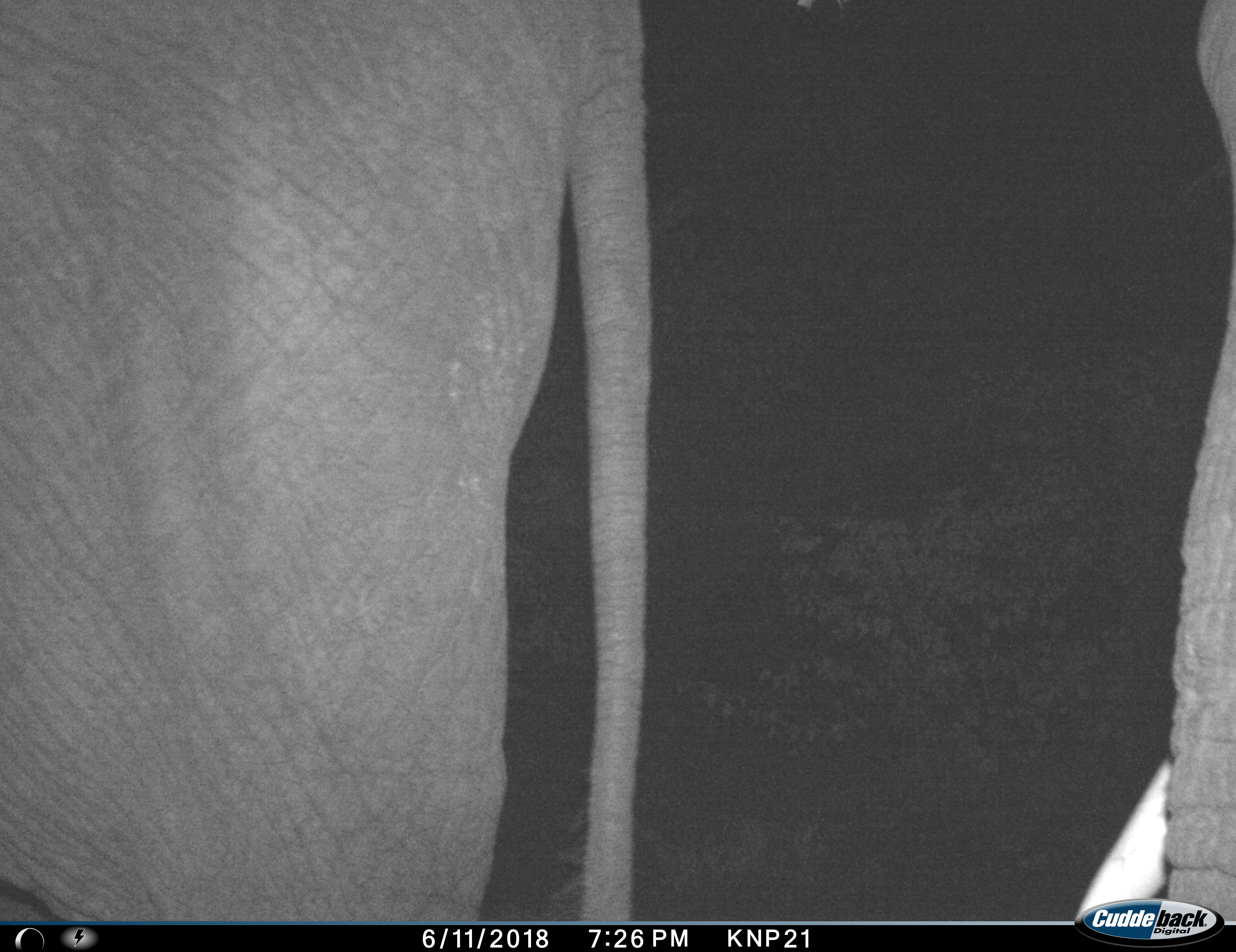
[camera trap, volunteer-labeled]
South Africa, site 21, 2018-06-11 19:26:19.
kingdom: Animalia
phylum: Chordata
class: Mammalia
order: Proboscidea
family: Elephantidae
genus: Loxodonta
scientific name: Loxodonta africana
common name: african bush elephant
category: elephant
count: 2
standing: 70%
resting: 10%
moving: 20%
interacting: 0%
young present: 0%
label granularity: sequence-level